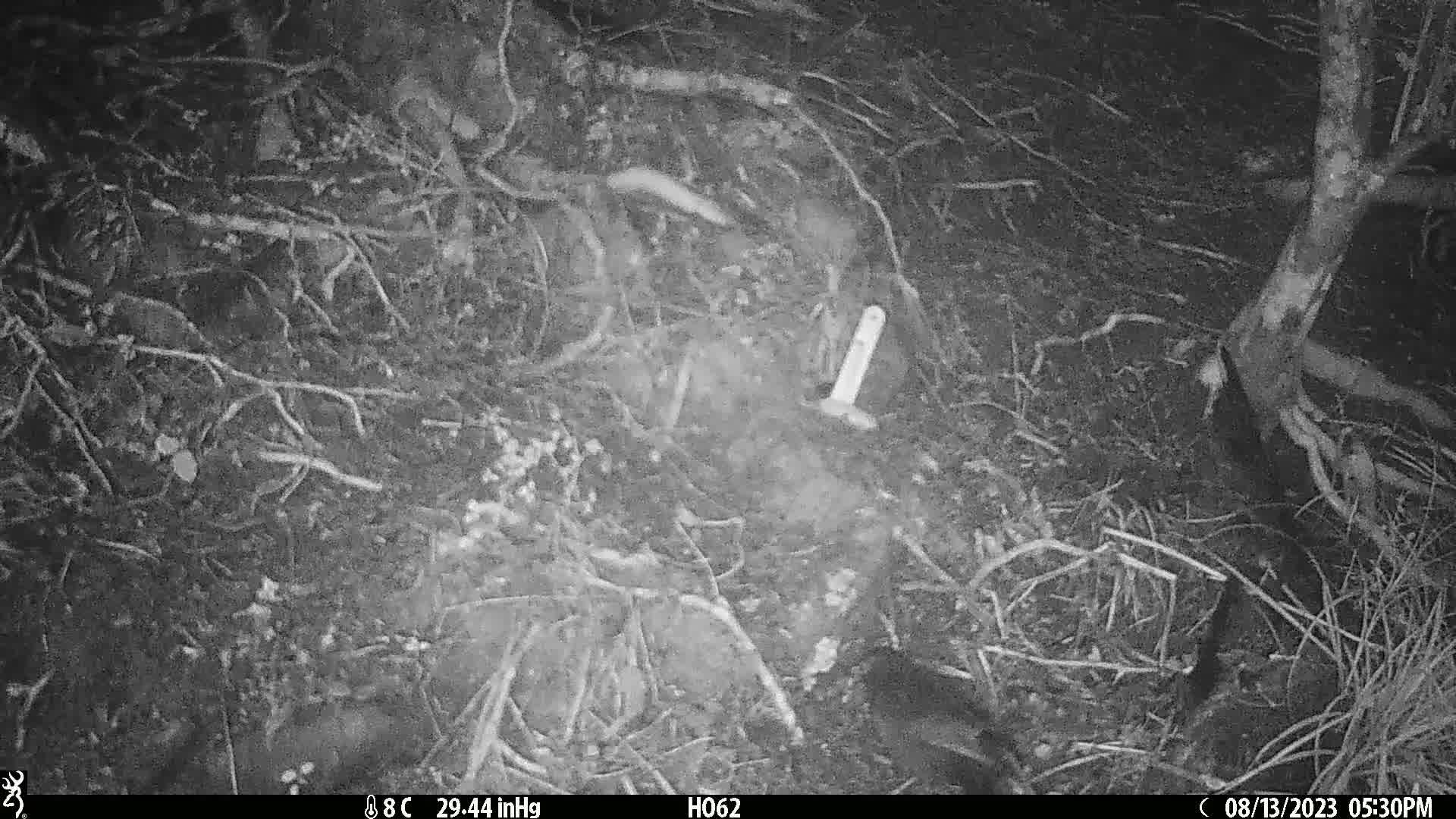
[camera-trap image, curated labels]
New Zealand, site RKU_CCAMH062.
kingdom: Animalia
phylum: Chordata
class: Aves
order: Passeriformes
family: Turdidae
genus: Turdus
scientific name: Turdus merula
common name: eurasian blackbird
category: blackbird